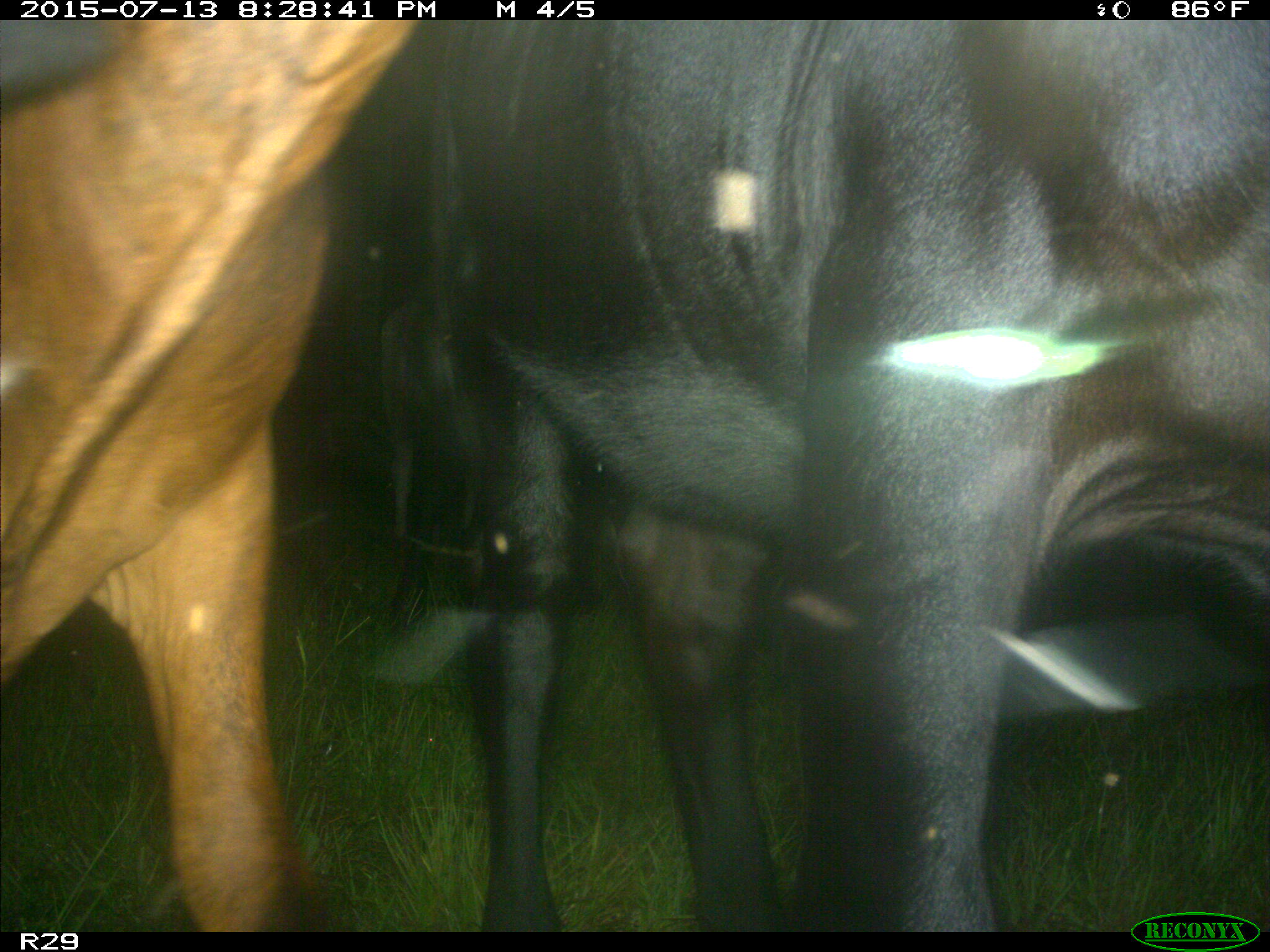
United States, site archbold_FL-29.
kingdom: Animalia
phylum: Chordata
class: Mammalia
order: Artiodactyla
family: Bovidae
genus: Bos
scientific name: Bos taurus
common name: domestic cow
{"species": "Bos taurus (domestic cow)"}